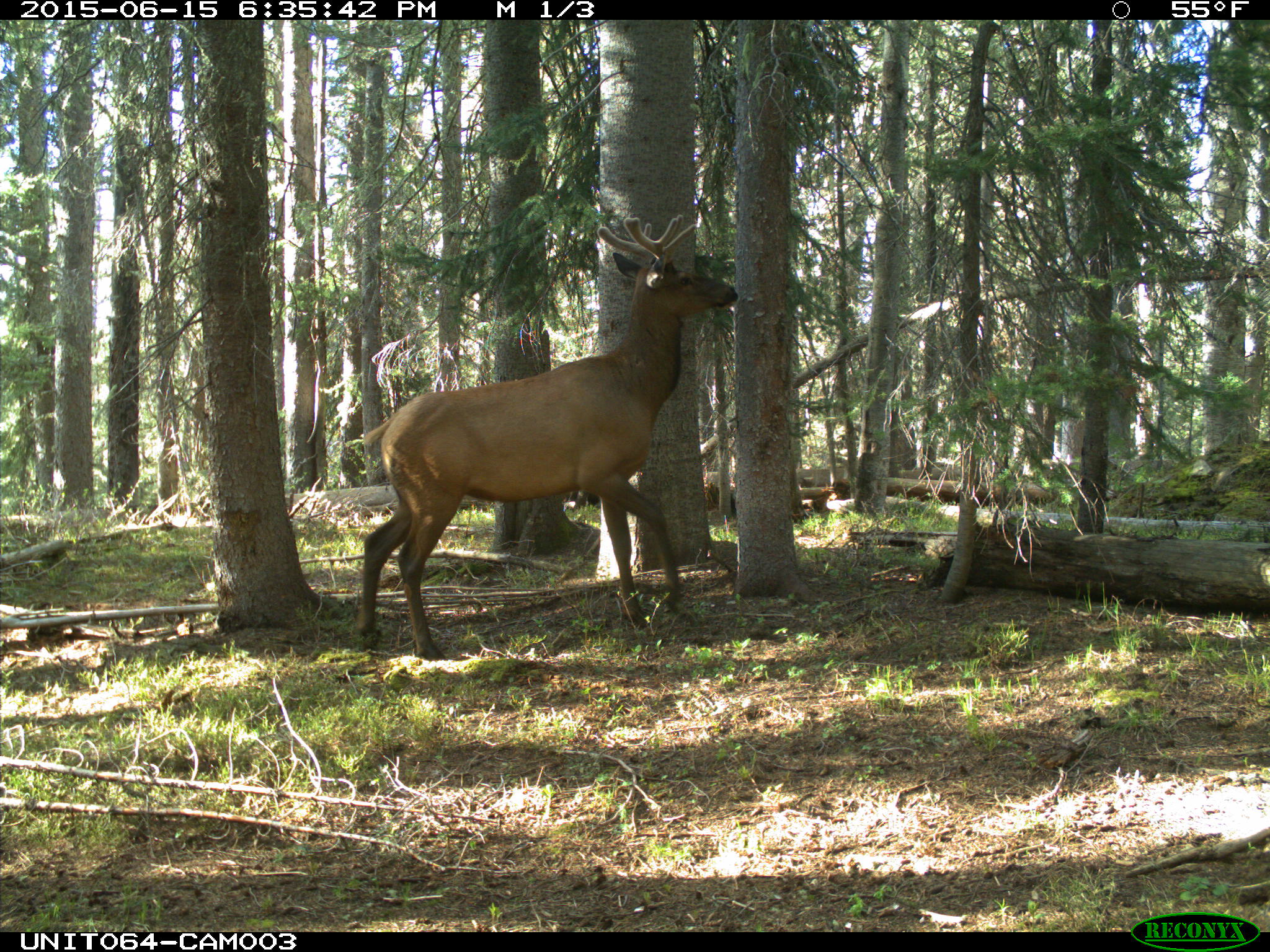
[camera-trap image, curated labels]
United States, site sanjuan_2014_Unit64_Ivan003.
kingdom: Animalia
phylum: Chordata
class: Mammalia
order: Artiodactyla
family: Cervidae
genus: Cervus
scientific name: Cervus elaphus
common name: red deer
Cervus elaphus (red deer).